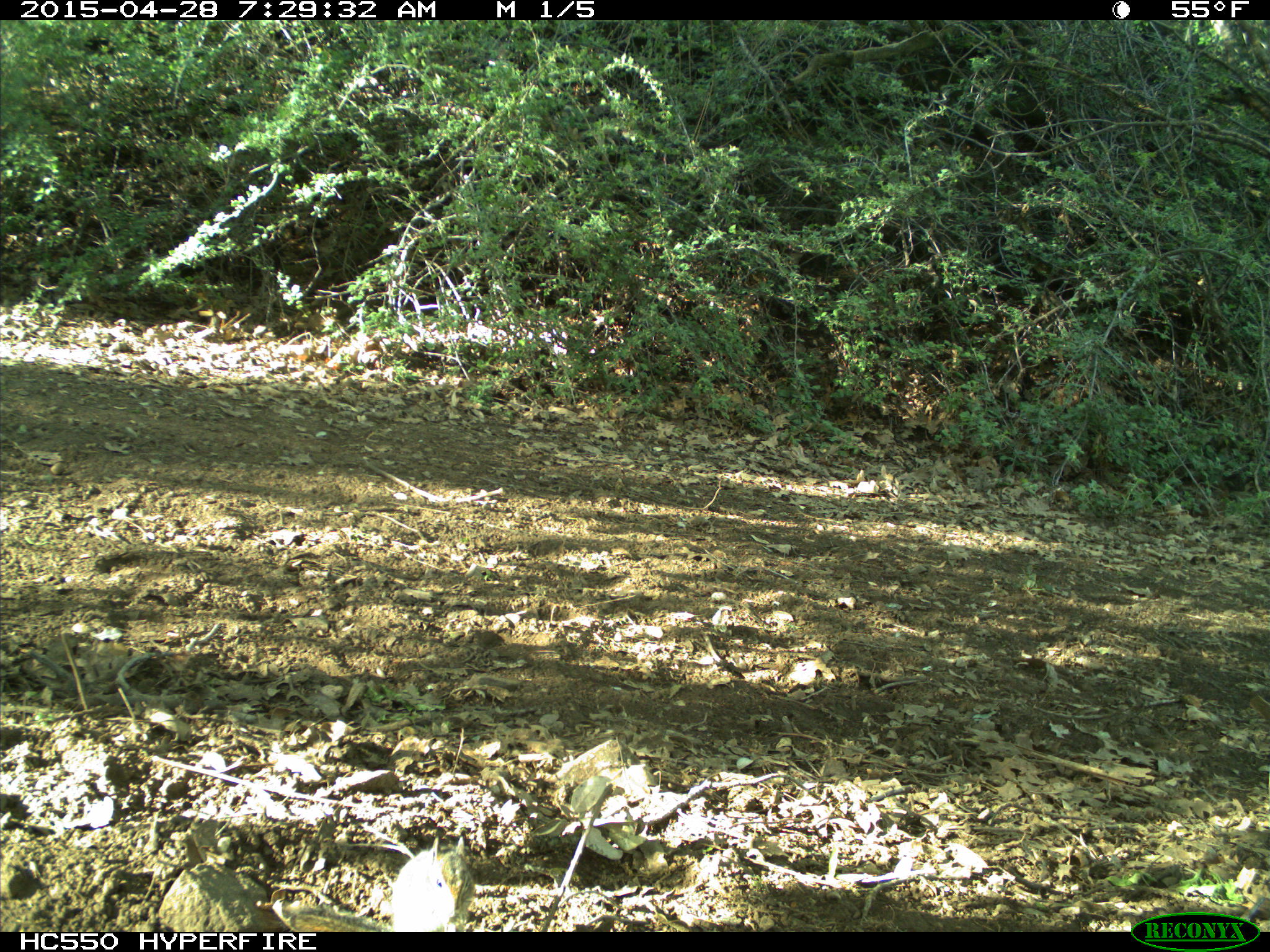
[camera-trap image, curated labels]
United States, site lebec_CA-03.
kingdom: Animalia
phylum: Chordata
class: Mammalia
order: Rodentia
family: Sciuridae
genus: Tamias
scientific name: Tamias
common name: chipmunk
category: unidentified chipmunk